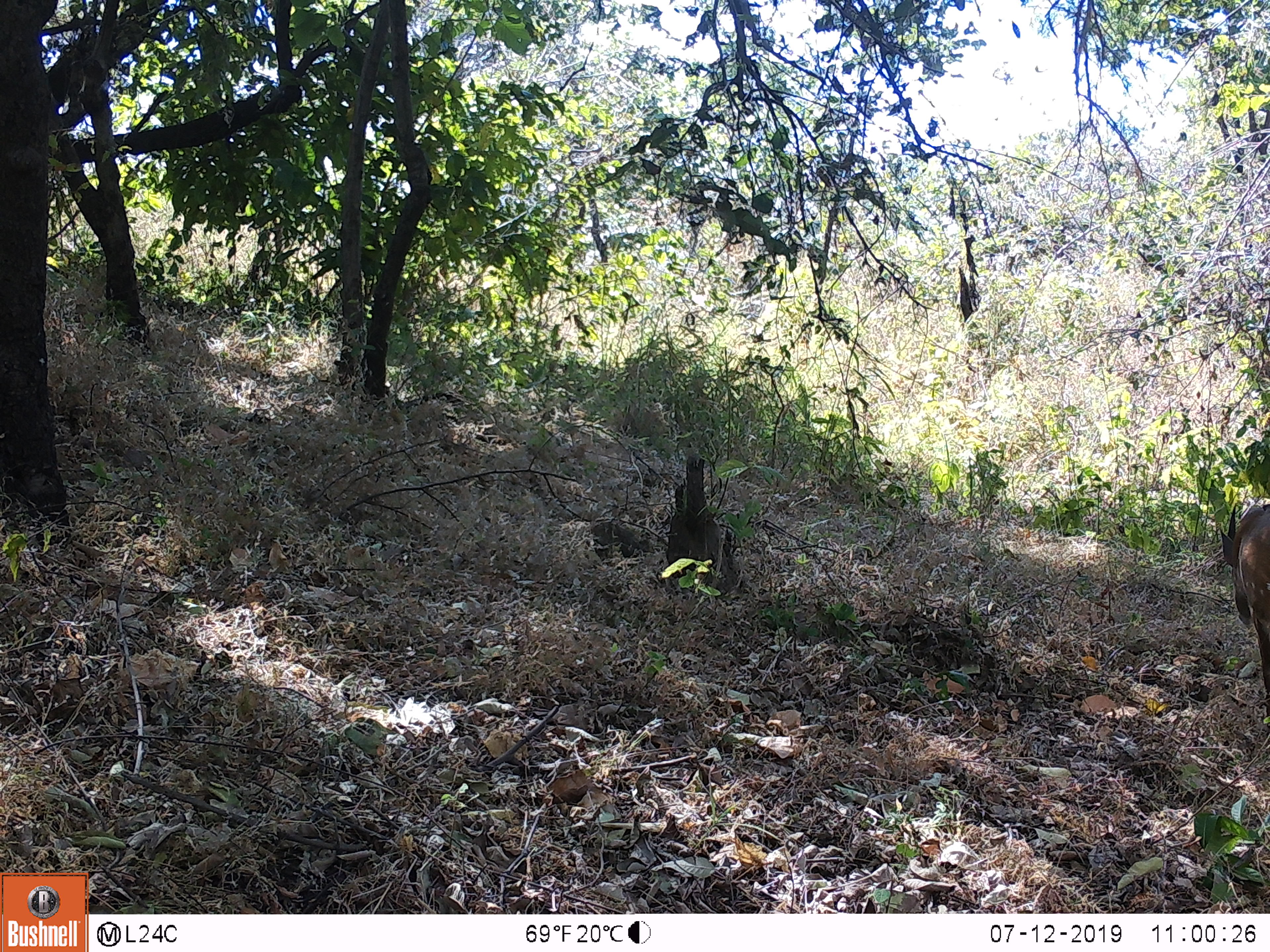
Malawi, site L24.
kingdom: Animalia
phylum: Chordata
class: Mammalia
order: Artiodactyla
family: Bovidae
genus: Tragelaphus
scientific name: Tragelaphus sylvaticus sylvaticus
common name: cape bushbuck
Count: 1.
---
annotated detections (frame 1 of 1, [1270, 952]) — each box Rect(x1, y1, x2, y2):
cape bushbuck: Rect(1213, 493, 1269, 726)